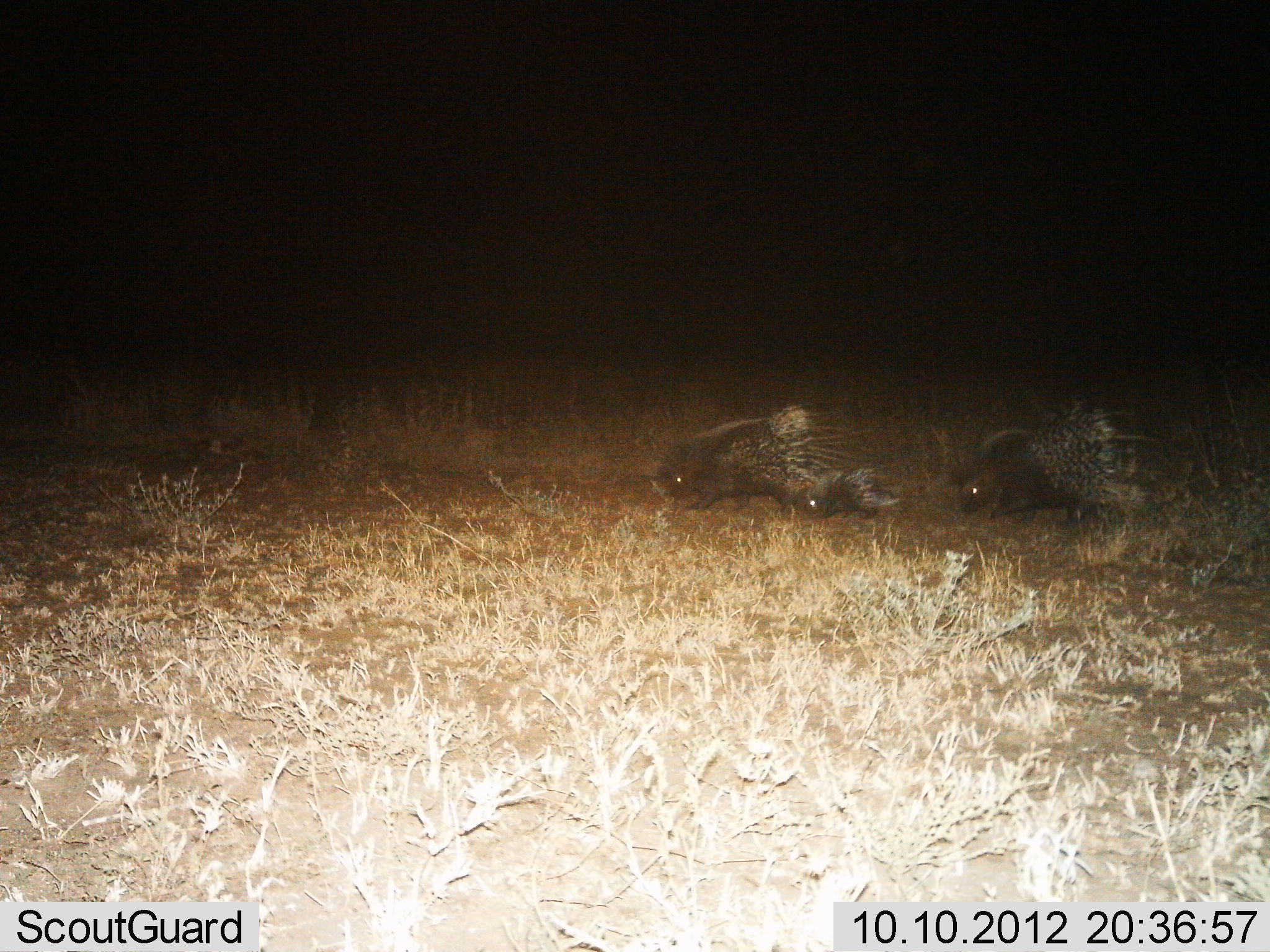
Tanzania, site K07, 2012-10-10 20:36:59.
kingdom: Animalia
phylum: Chordata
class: Mammalia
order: Rodentia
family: Hystricidae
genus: Hystrix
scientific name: Hystrix cristata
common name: crested porcupine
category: porcupine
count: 3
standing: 0%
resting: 0%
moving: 100%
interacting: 0%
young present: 90%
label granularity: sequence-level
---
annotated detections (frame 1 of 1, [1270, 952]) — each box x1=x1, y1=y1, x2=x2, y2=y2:
animal: x1=954, y1=397, x2=1184, y2=531; x1=657, y1=403, x2=916, y2=517; x1=799, y1=425, x2=964, y2=524